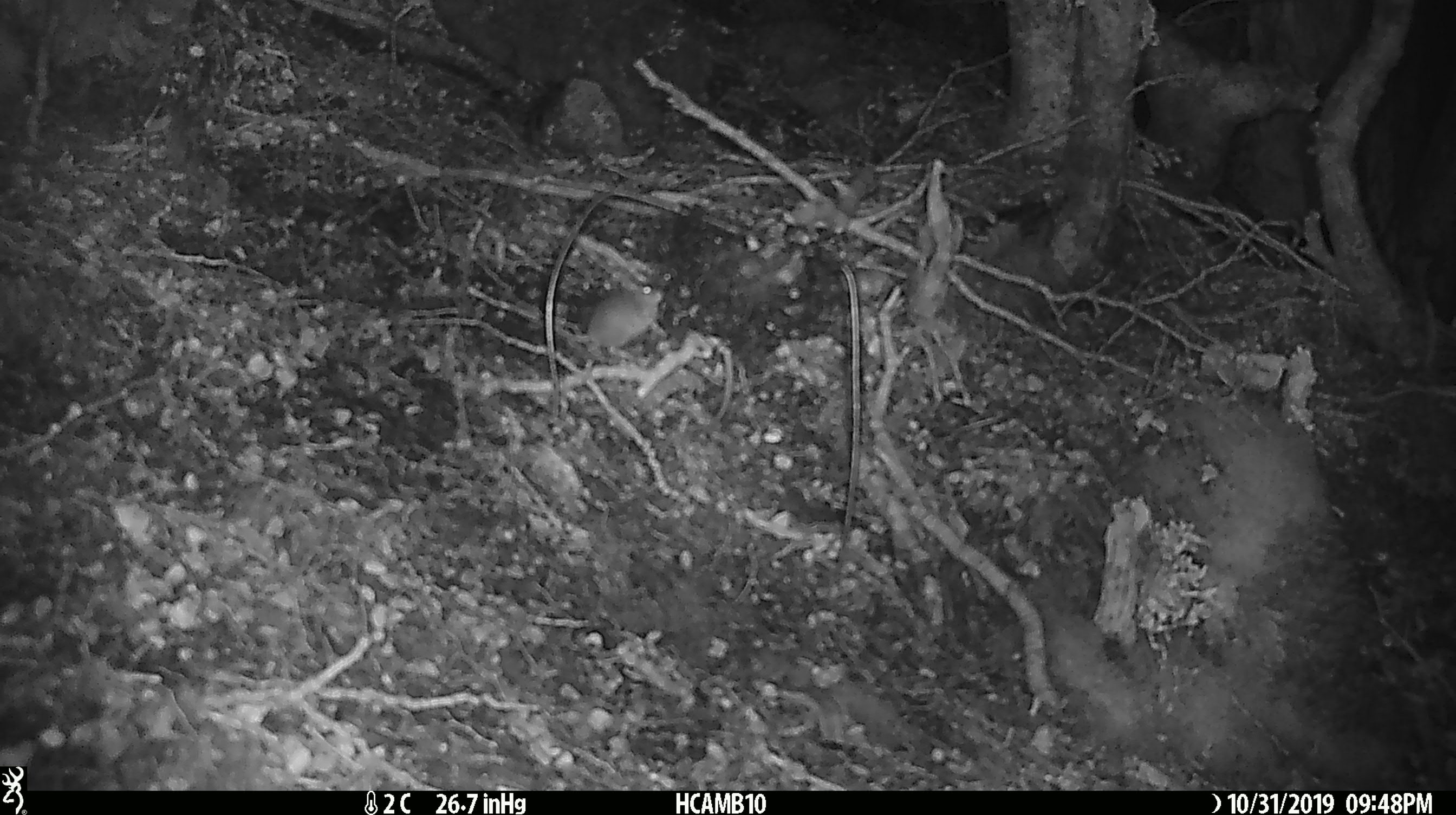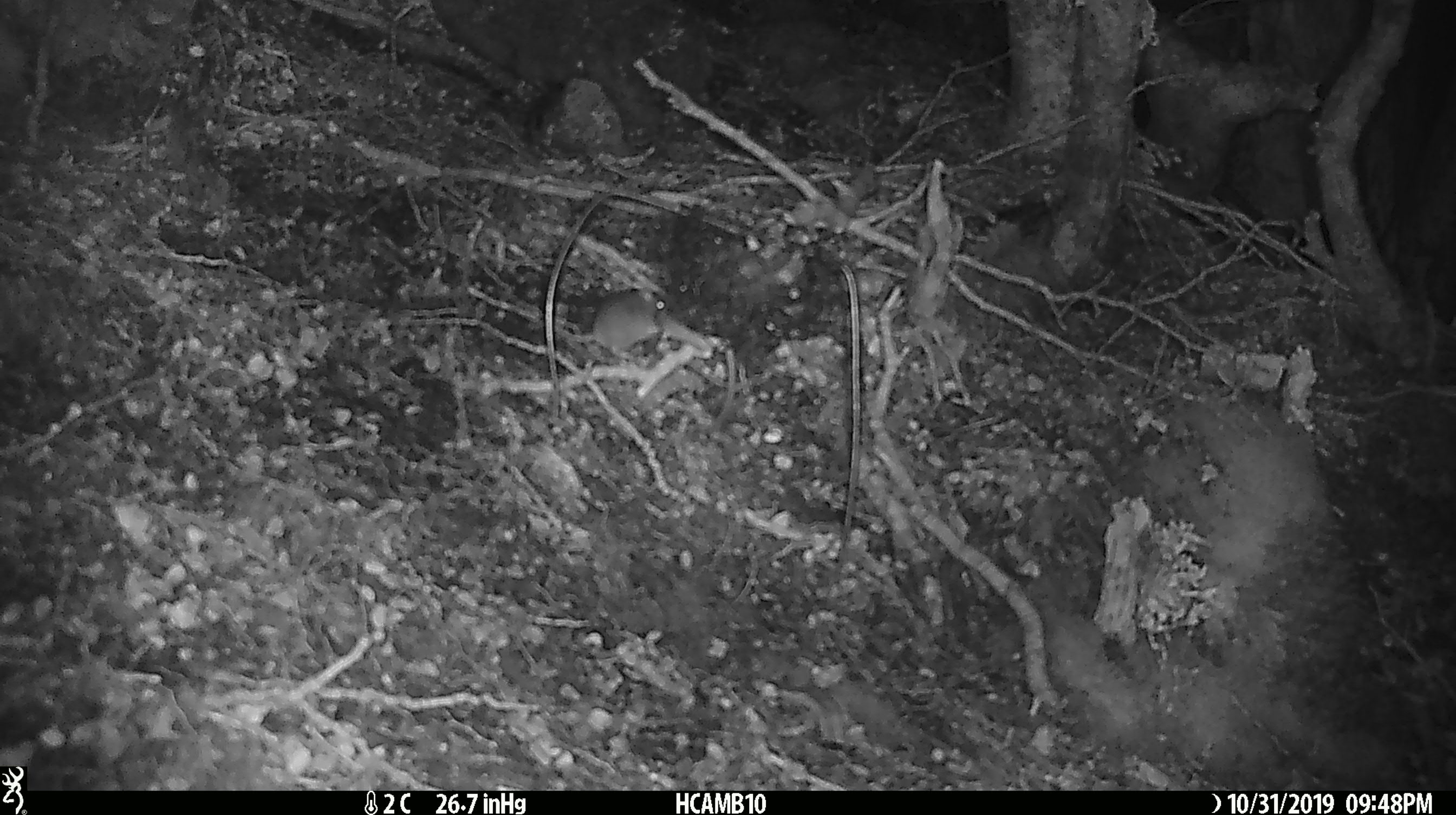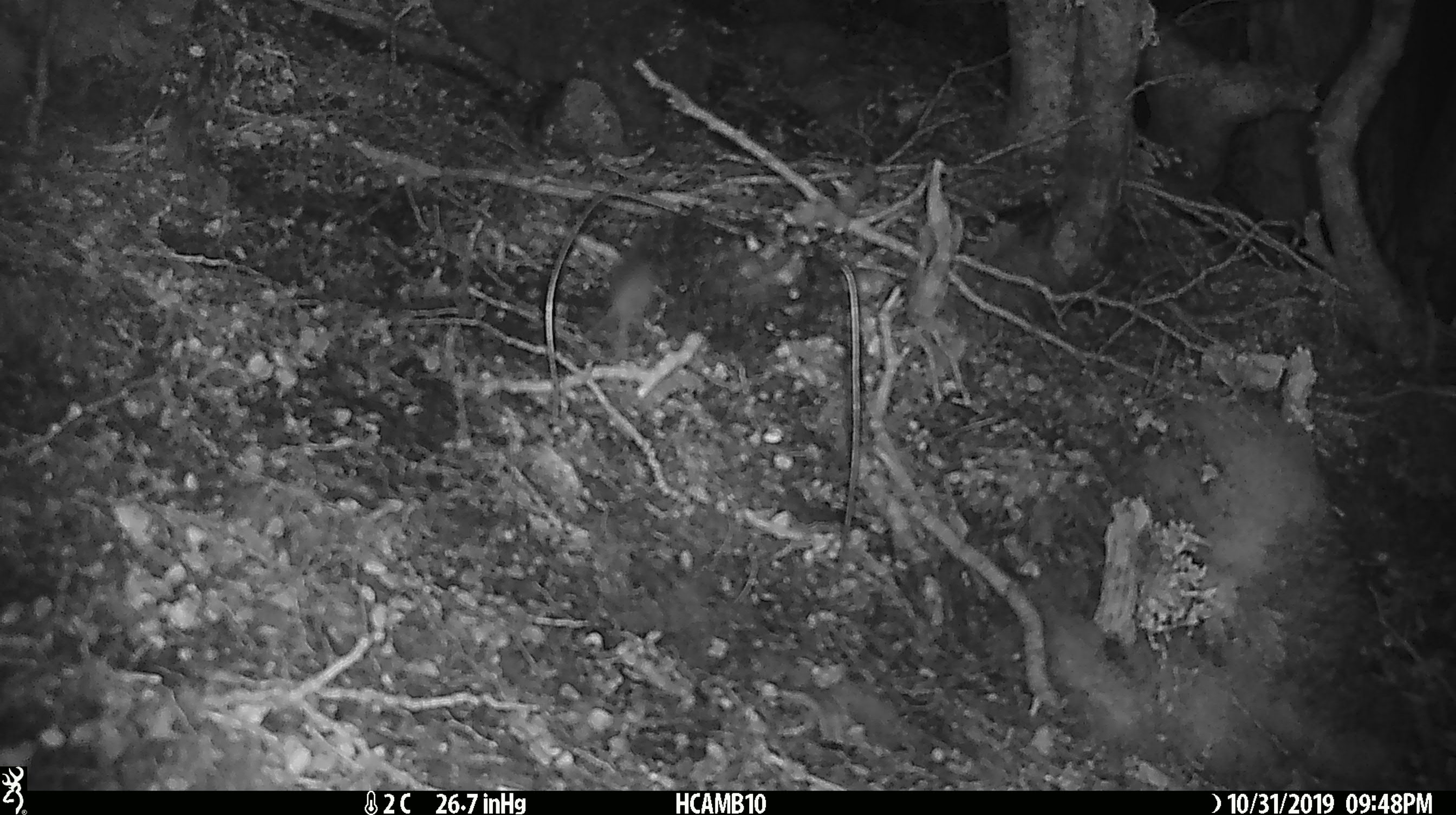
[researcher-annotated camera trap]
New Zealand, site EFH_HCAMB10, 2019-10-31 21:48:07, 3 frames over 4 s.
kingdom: Animalia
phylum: Chordata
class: Mammalia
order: Rodentia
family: Muridae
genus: Mus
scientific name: Mus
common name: mouse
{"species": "mouse (Mus)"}